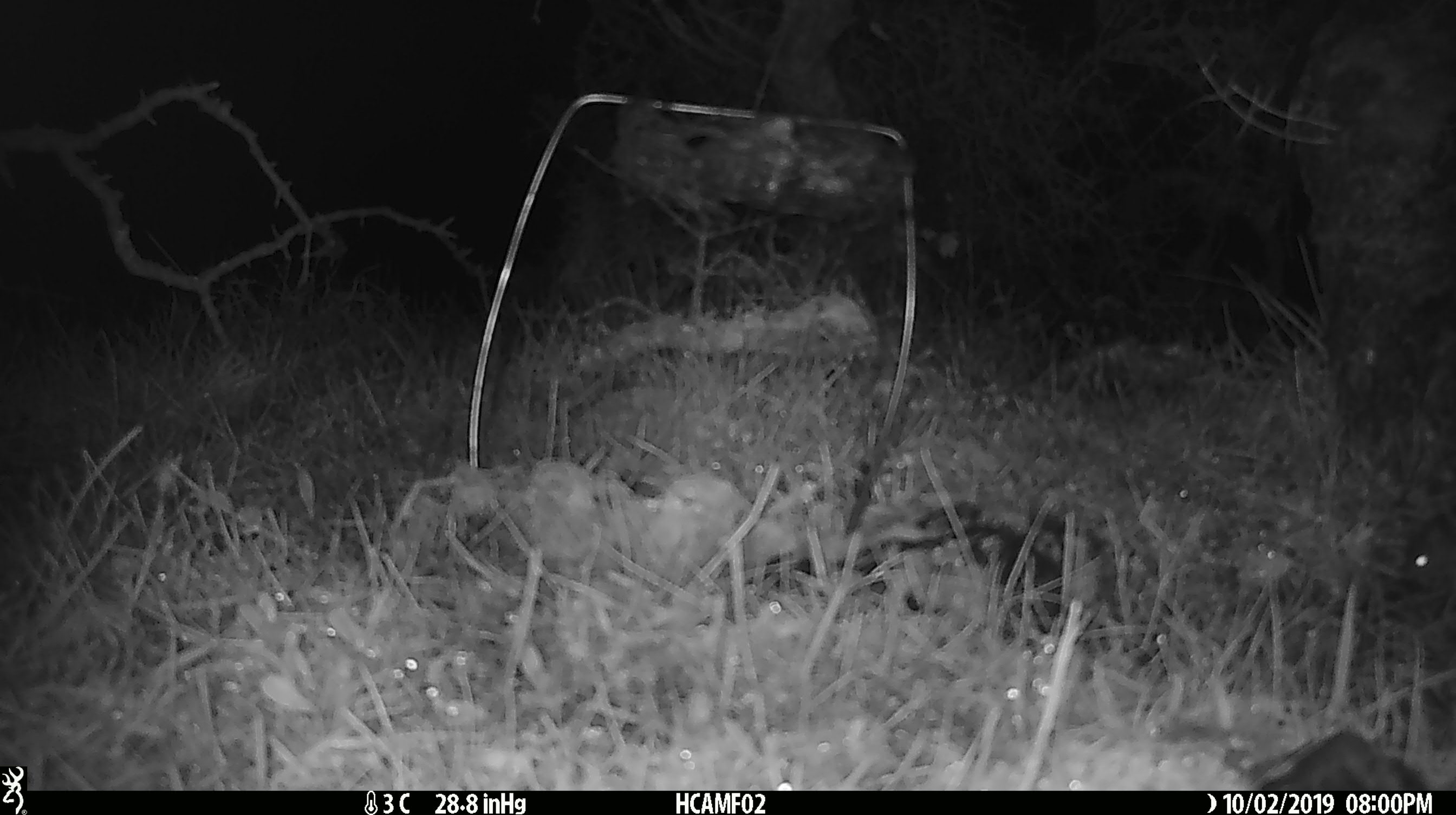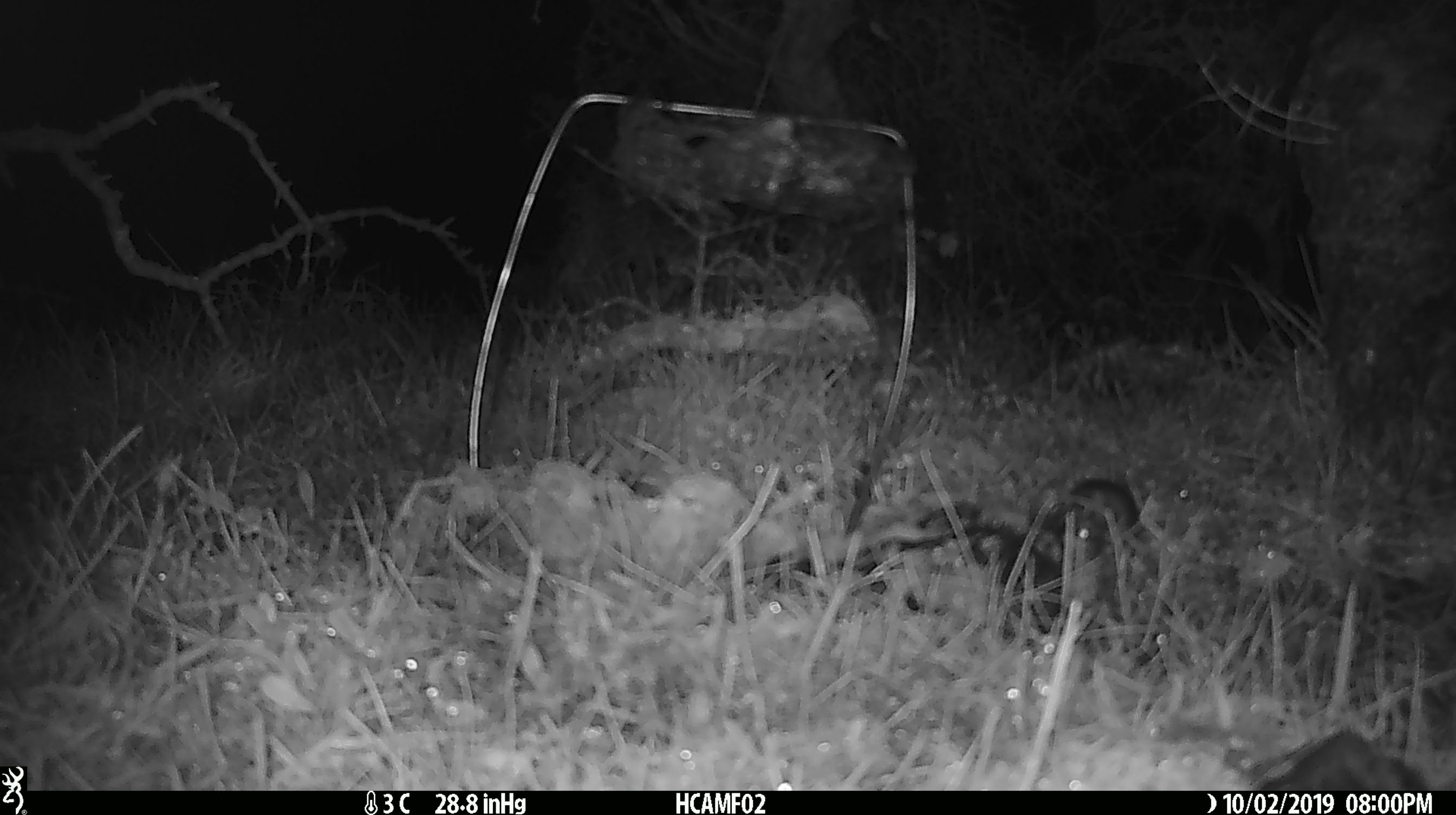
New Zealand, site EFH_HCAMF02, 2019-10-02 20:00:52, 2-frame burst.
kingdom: Animalia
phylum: Chordata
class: Mammalia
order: Rodentia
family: Muridae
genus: Mus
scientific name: Mus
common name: mouse